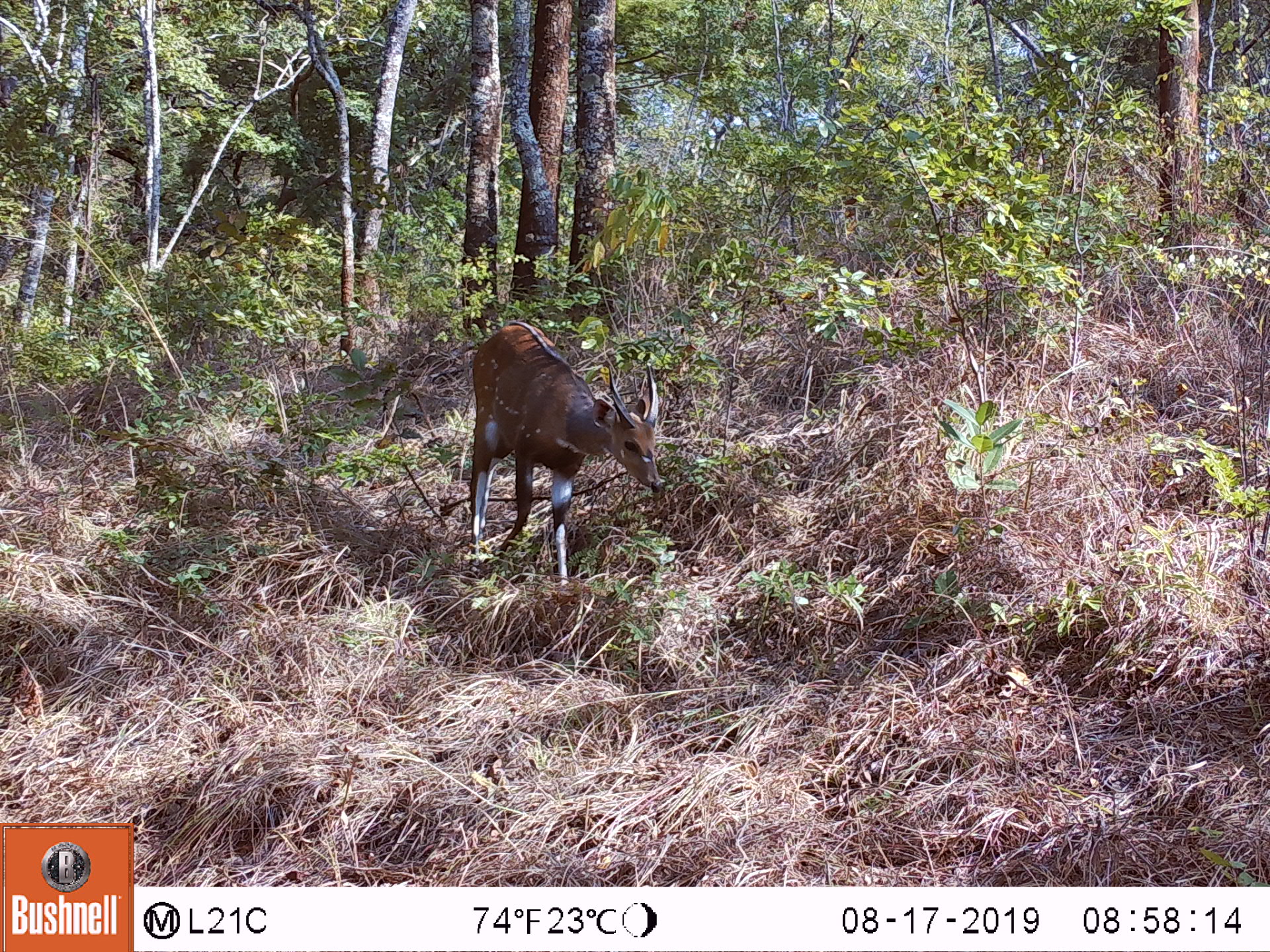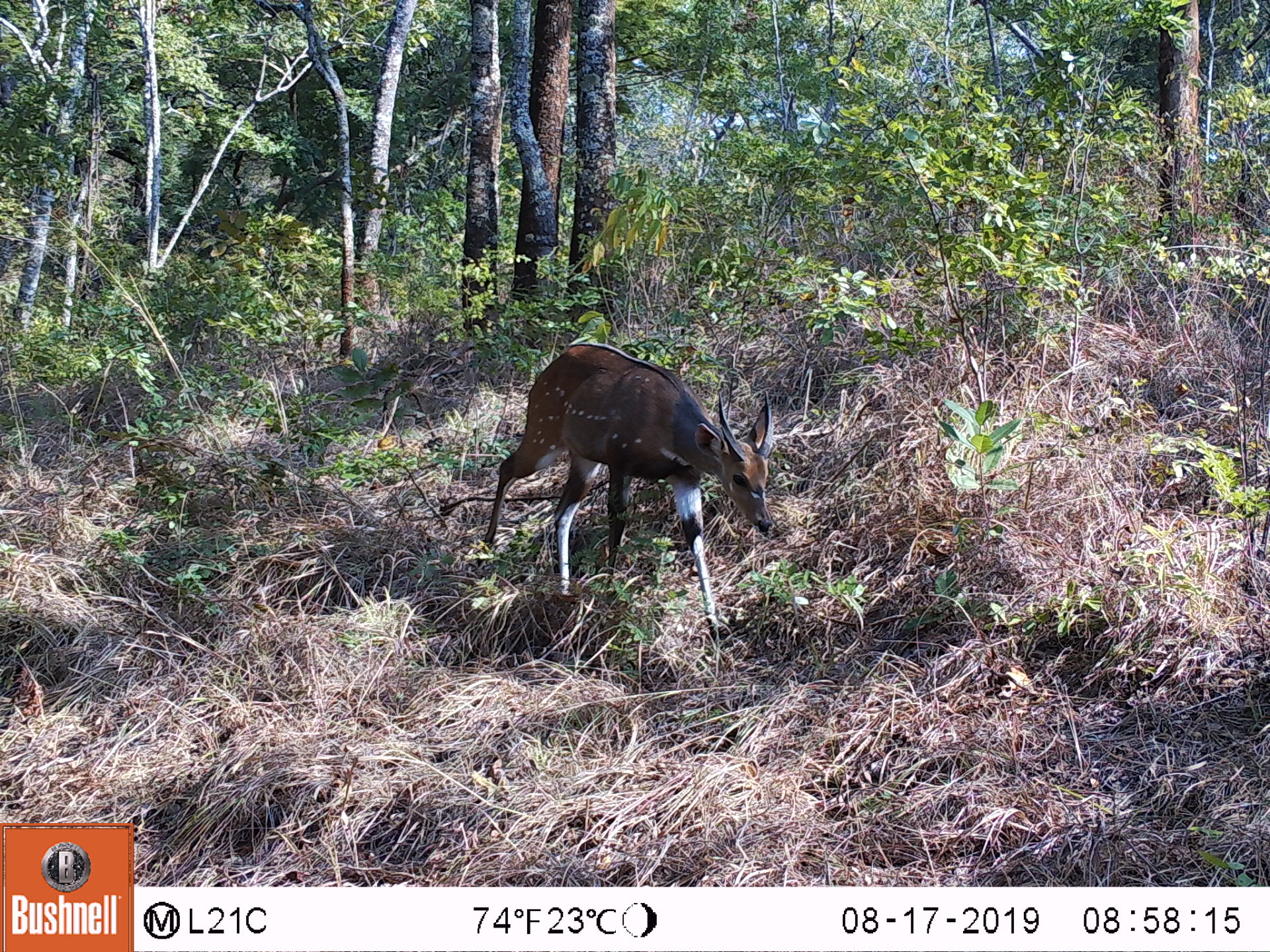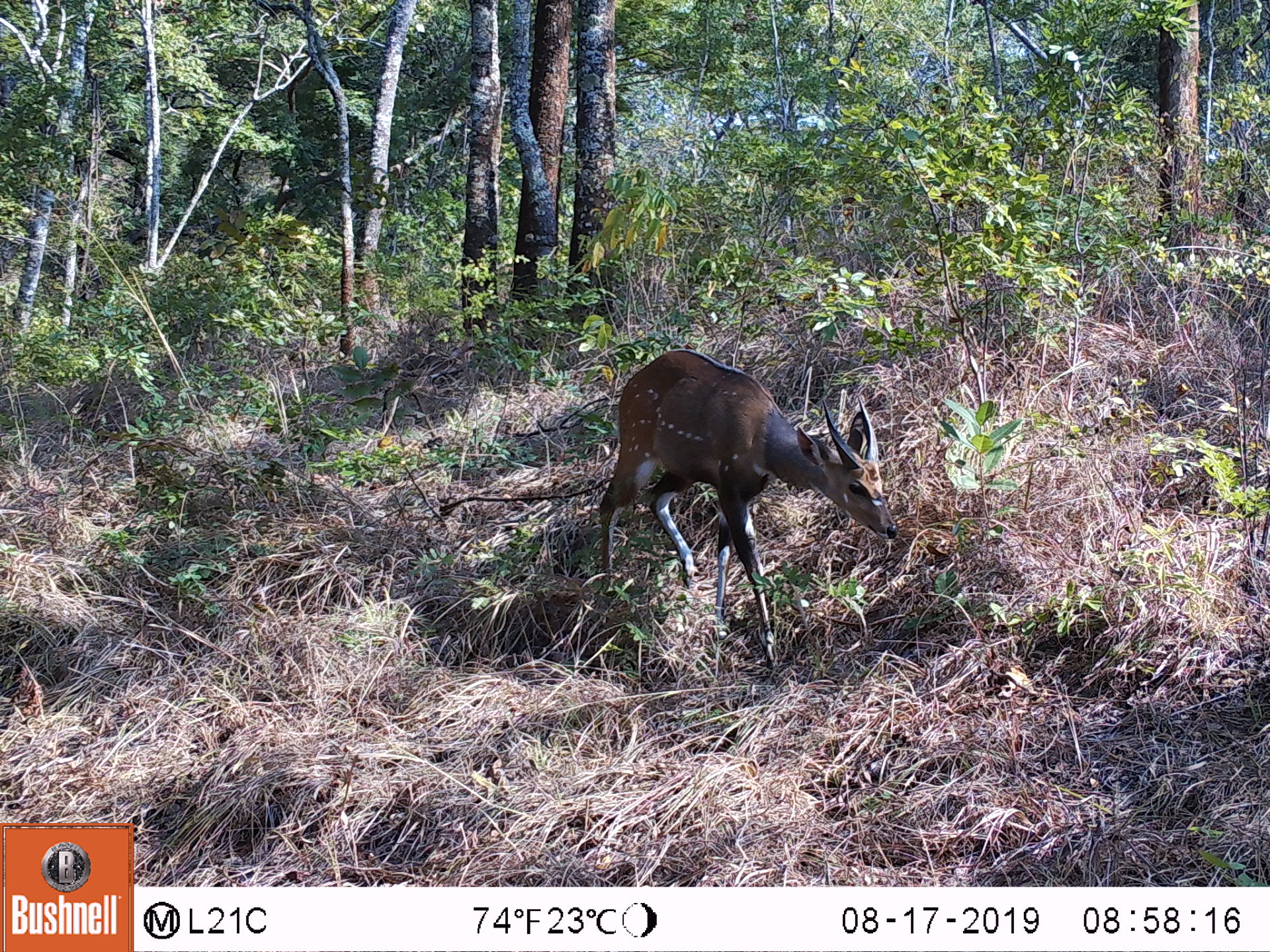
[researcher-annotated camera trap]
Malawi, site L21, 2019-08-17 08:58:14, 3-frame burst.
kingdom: Animalia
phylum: Chordata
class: Mammalia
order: Artiodactyla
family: Bovidae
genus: Tragelaphus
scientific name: Tragelaphus sylvaticus sylvaticus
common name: cape bushbuck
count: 1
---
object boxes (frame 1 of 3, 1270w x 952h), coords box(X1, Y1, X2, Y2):
cape bushbuck: box(464, 318, 663, 596)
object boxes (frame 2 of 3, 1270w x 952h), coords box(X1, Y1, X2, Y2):
cape bushbuck: box(474, 335, 772, 644)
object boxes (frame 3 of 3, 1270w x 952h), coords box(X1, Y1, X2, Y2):
cape bushbuck: box(602, 343, 899, 644)